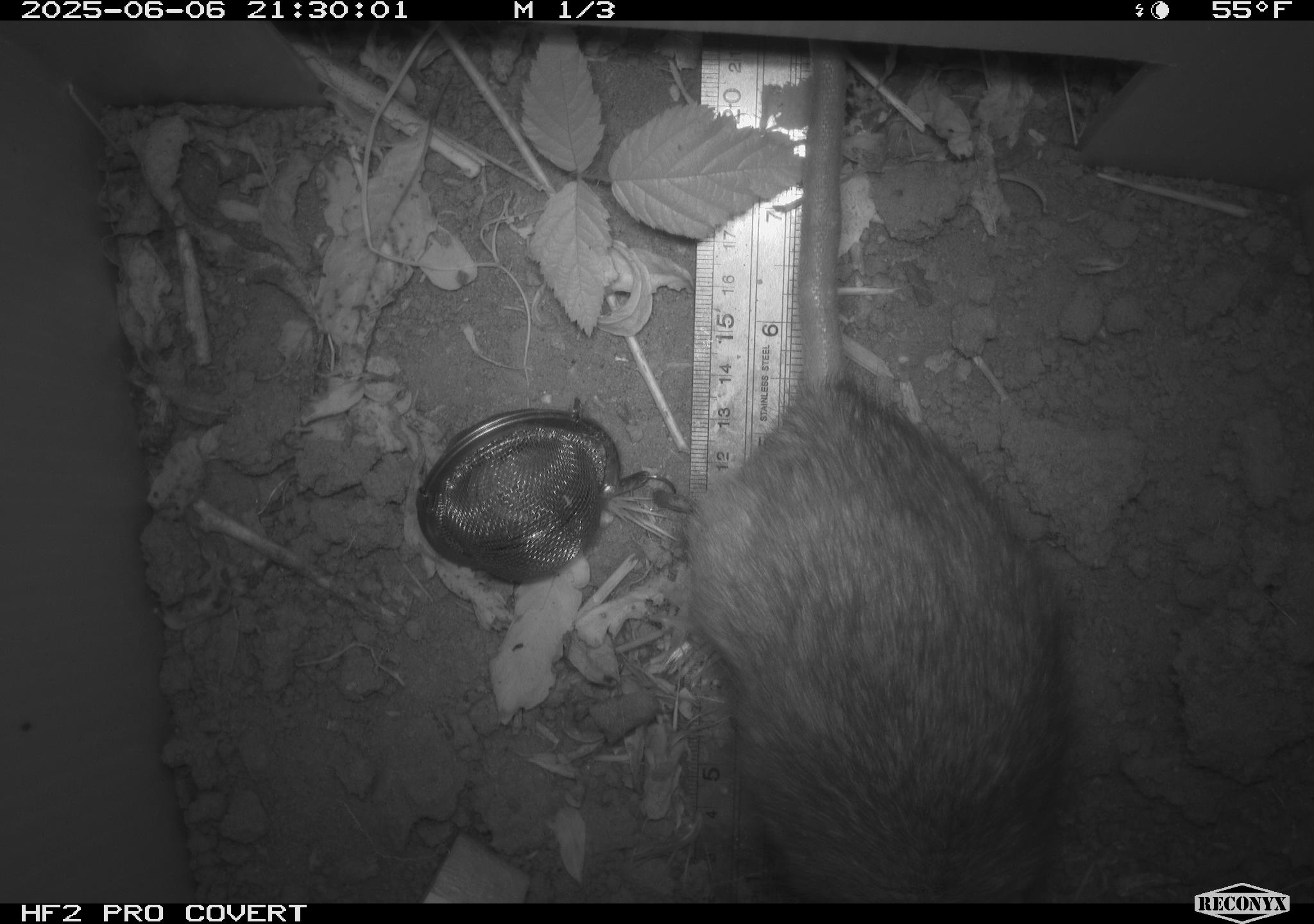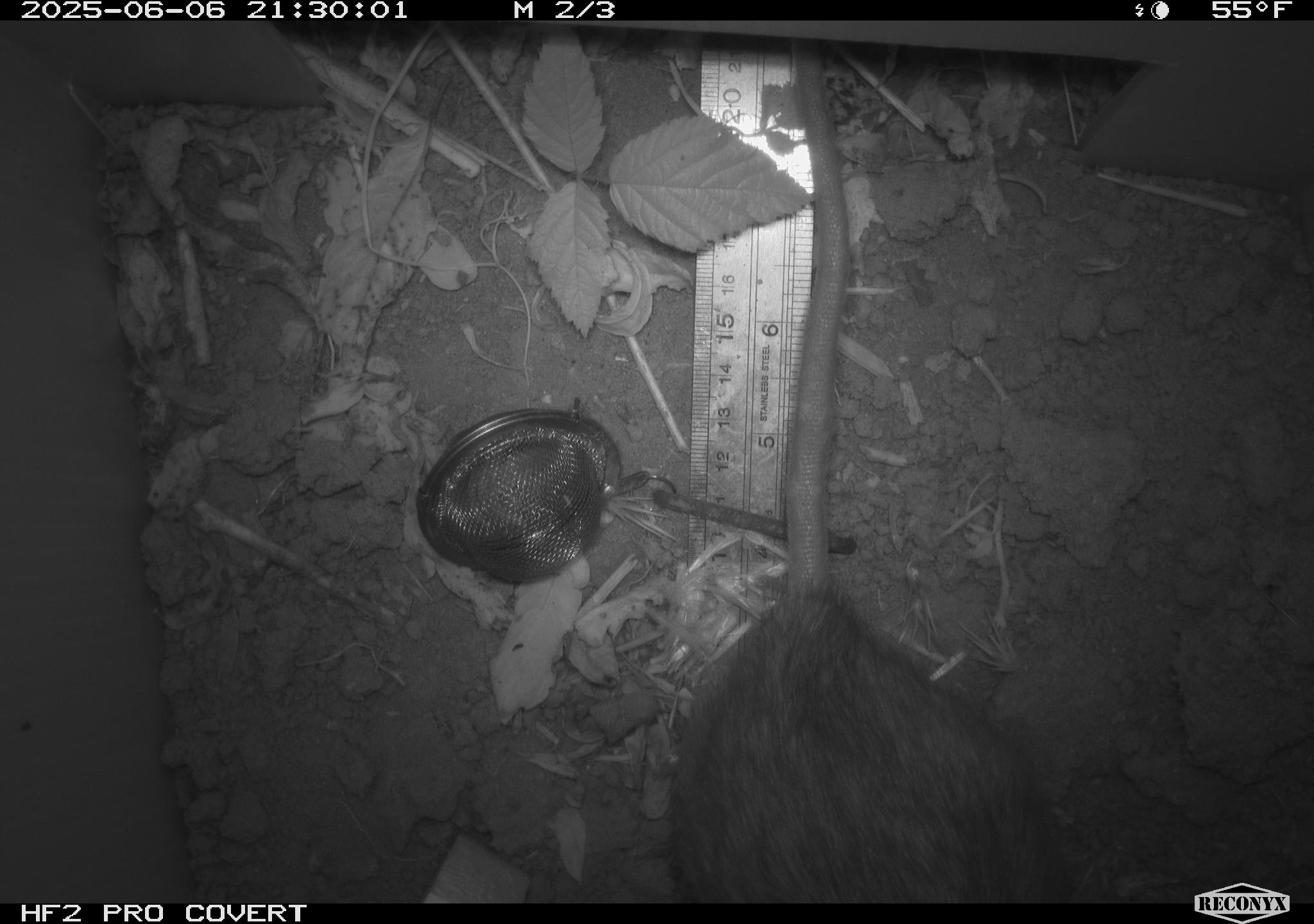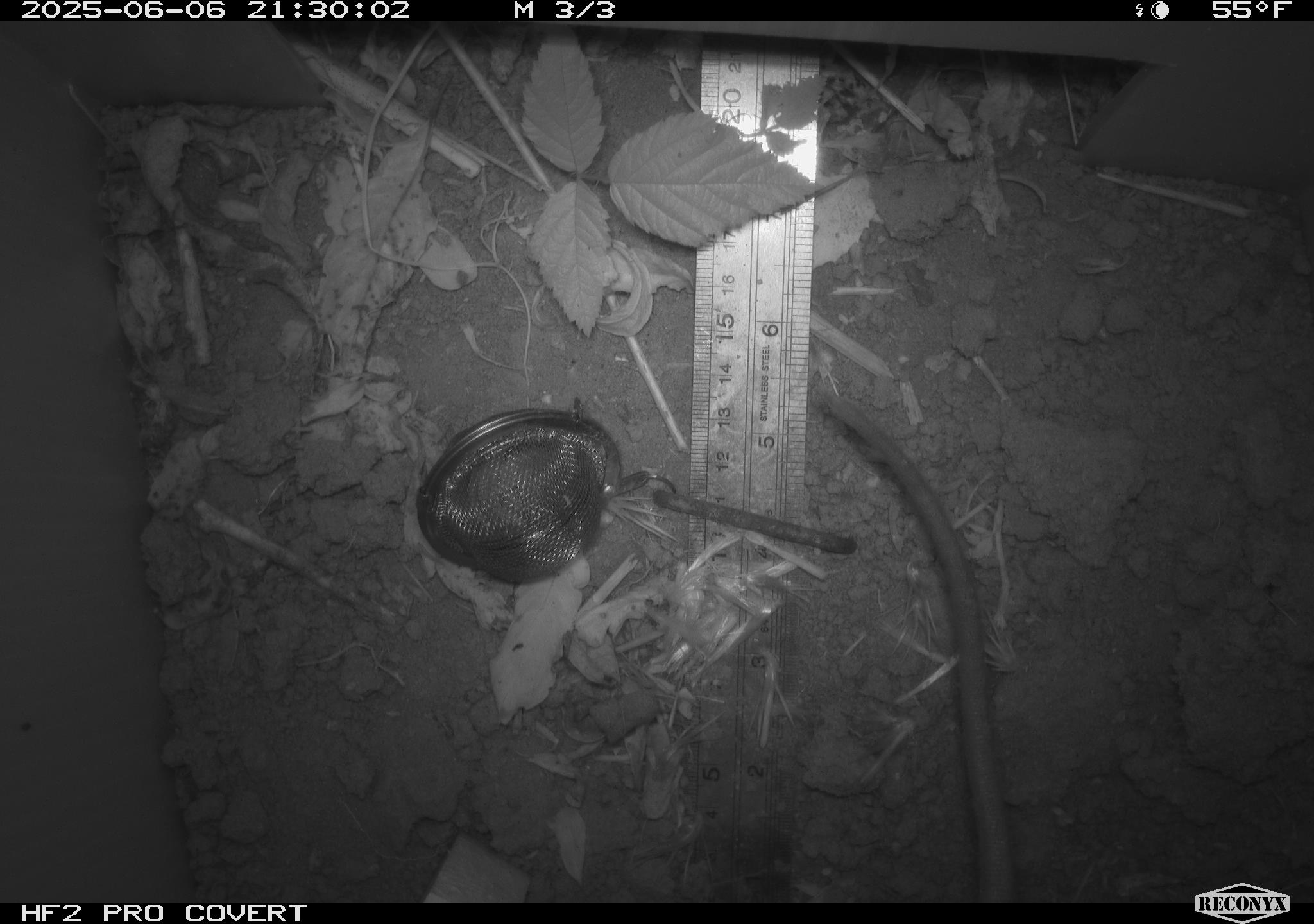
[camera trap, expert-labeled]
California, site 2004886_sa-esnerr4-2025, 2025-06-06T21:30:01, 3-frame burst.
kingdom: Animalia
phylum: Chordata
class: Mammalia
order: Rodentia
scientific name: Rodentia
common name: rodent